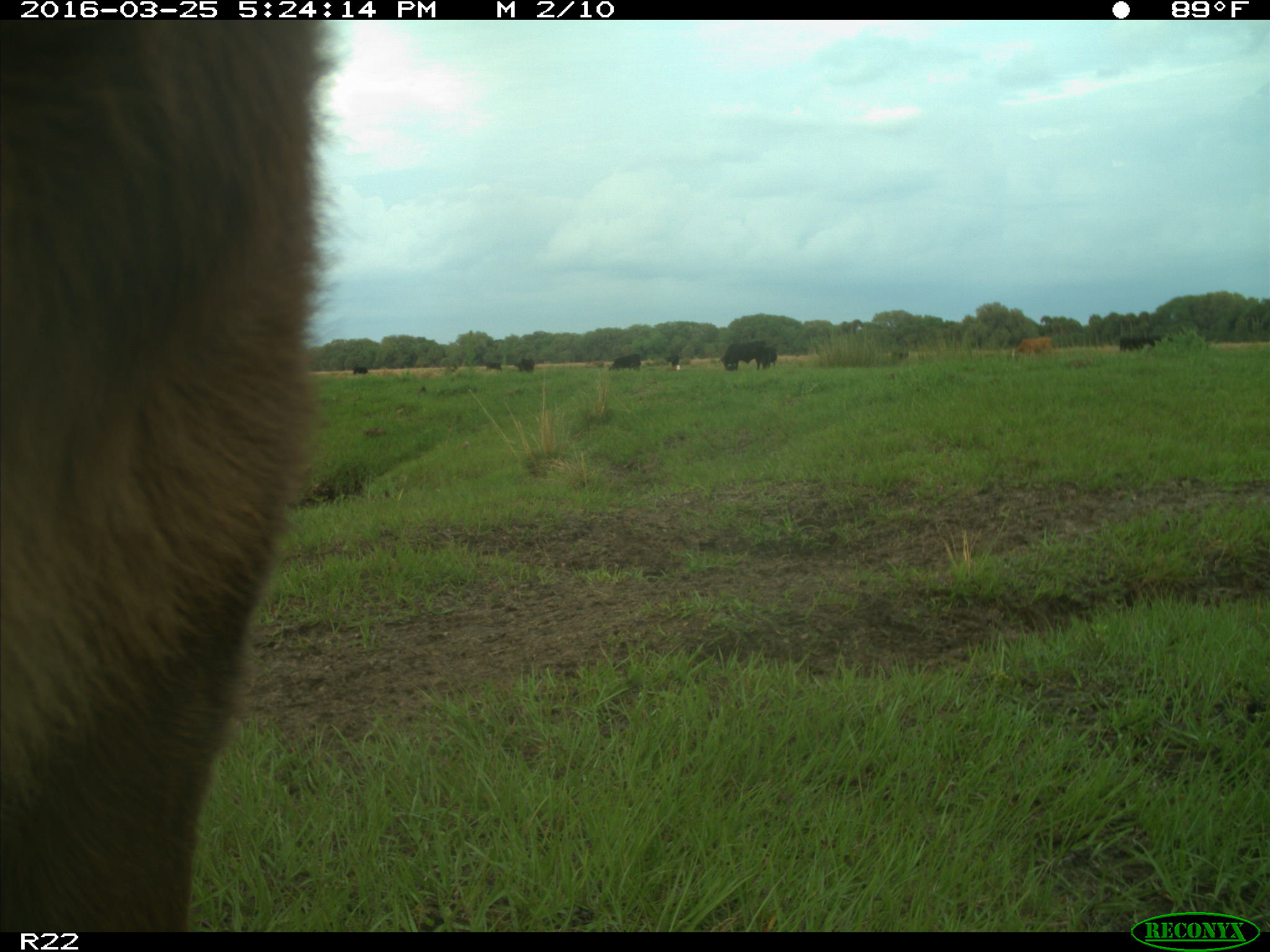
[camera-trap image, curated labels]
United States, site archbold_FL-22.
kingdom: Animalia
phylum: Chordata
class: Mammalia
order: Artiodactyla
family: Bovidae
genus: Bos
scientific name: Bos taurus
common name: domestic cow